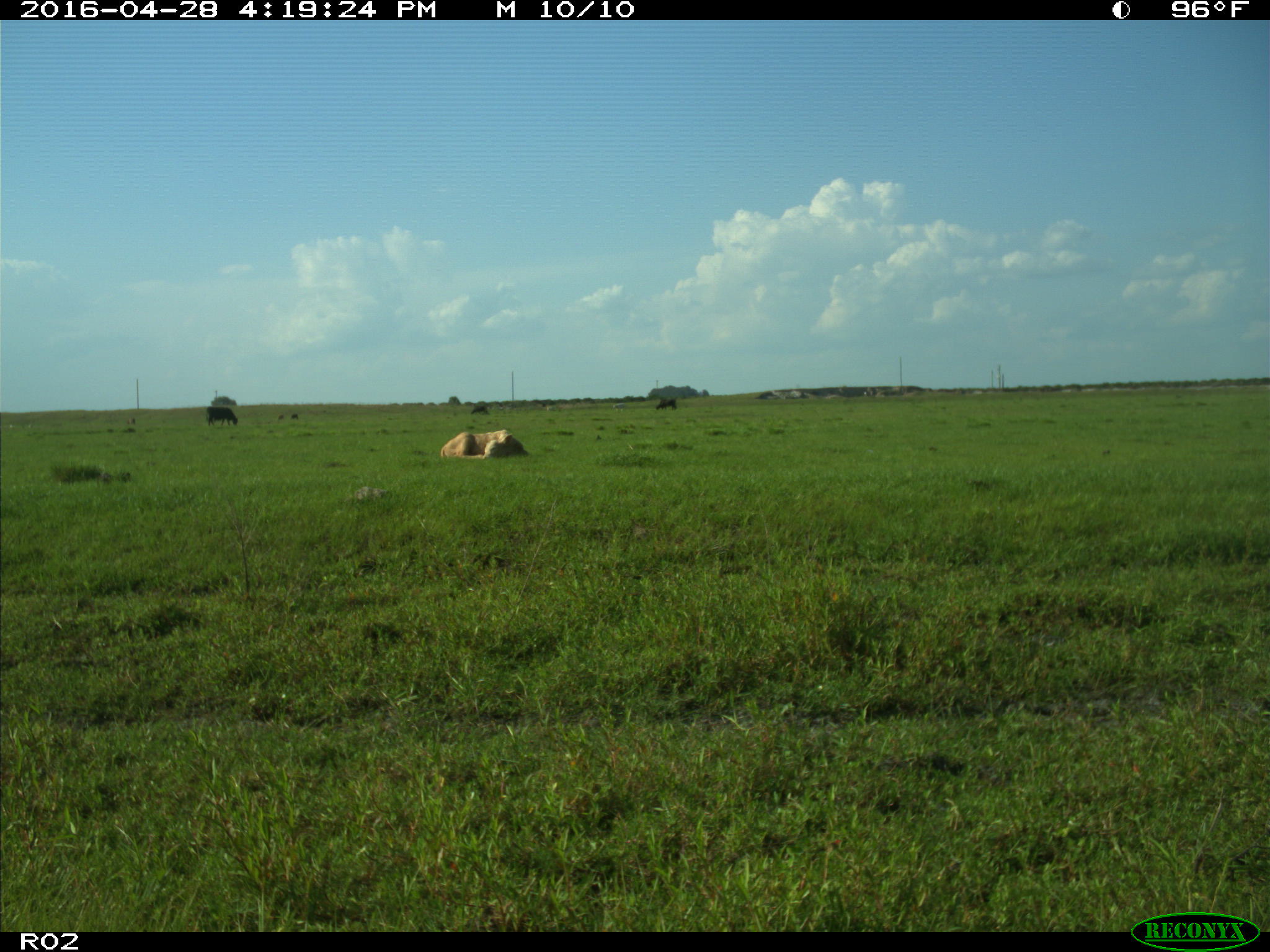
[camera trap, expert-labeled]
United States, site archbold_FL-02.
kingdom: Animalia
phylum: Chordata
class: Mammalia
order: Artiodactyla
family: Bovidae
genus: Bos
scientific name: Bos taurus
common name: domestic cow